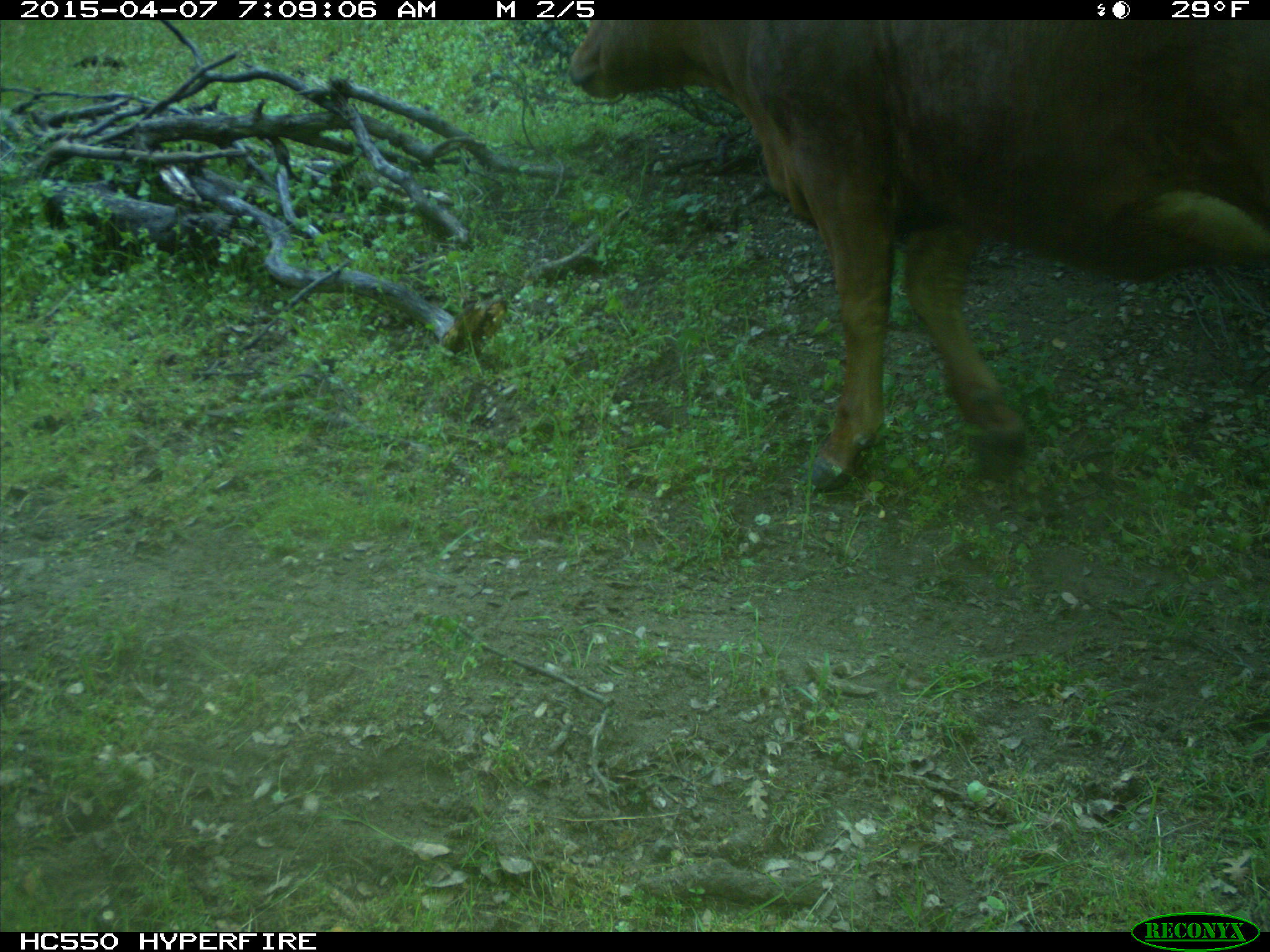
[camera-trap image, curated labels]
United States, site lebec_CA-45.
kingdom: Animalia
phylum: Chordata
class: Mammalia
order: Artiodactyla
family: Bovidae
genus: Bos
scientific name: Bos taurus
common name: domestic cow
Bos taurus (domestic cow).